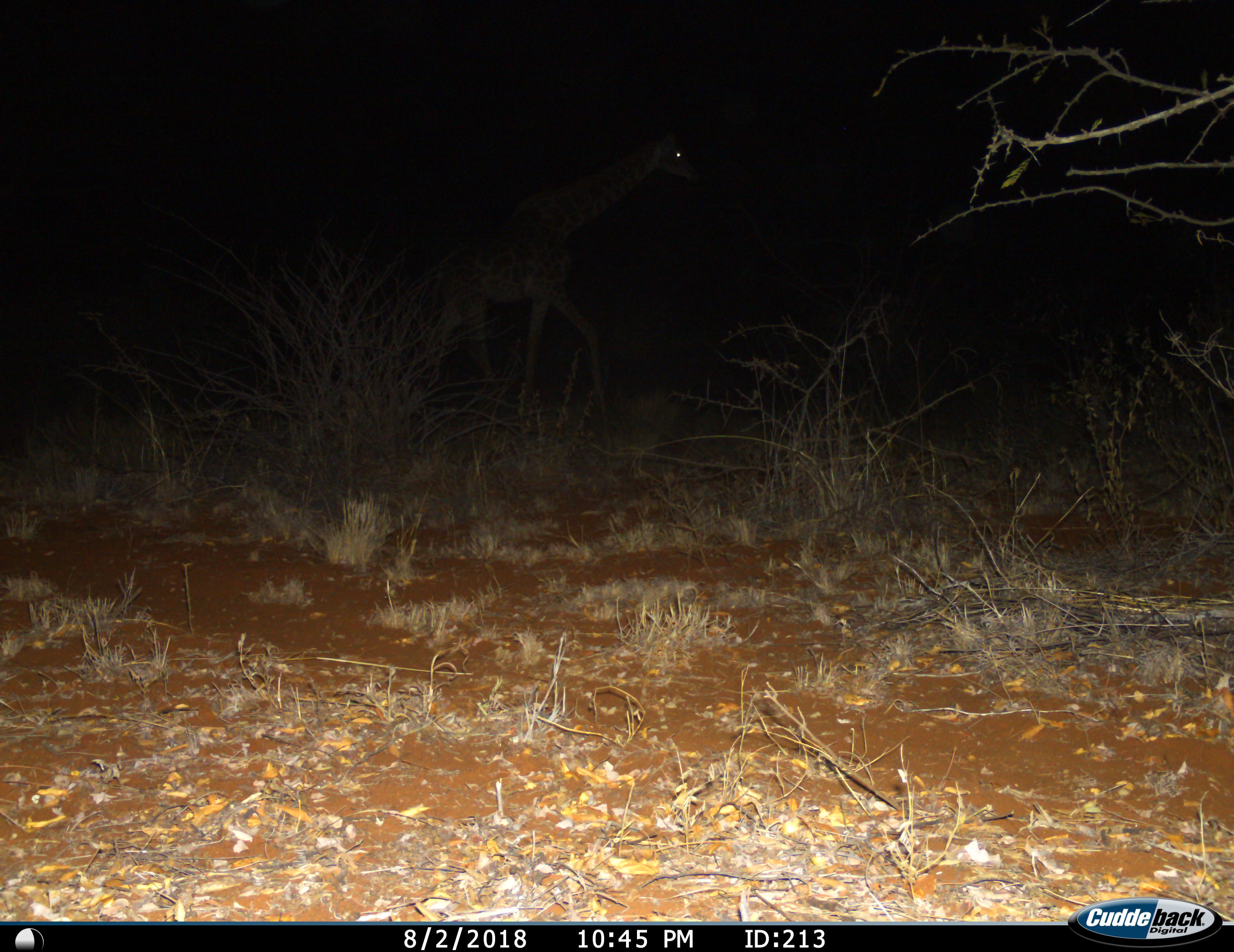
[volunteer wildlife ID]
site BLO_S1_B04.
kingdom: Animalia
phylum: Chordata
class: Mammalia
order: Artiodactyla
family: Giraffidae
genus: Giraffa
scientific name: Giraffa camelopardalis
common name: giraffe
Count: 1.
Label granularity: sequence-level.